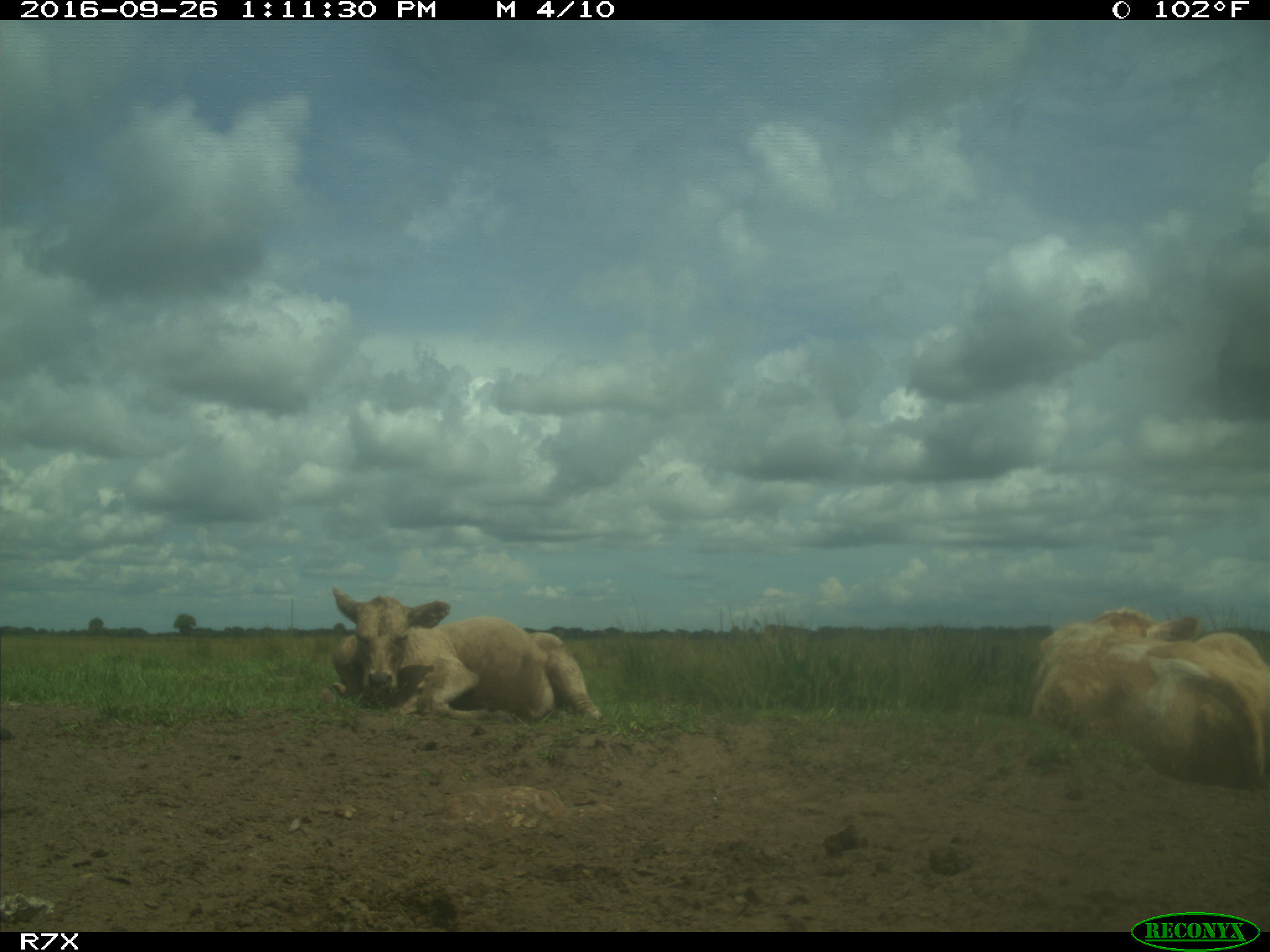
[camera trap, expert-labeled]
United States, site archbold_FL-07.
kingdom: Animalia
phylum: Chordata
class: Mammalia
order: Artiodactyla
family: Bovidae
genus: Bos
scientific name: Bos taurus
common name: domestic cow